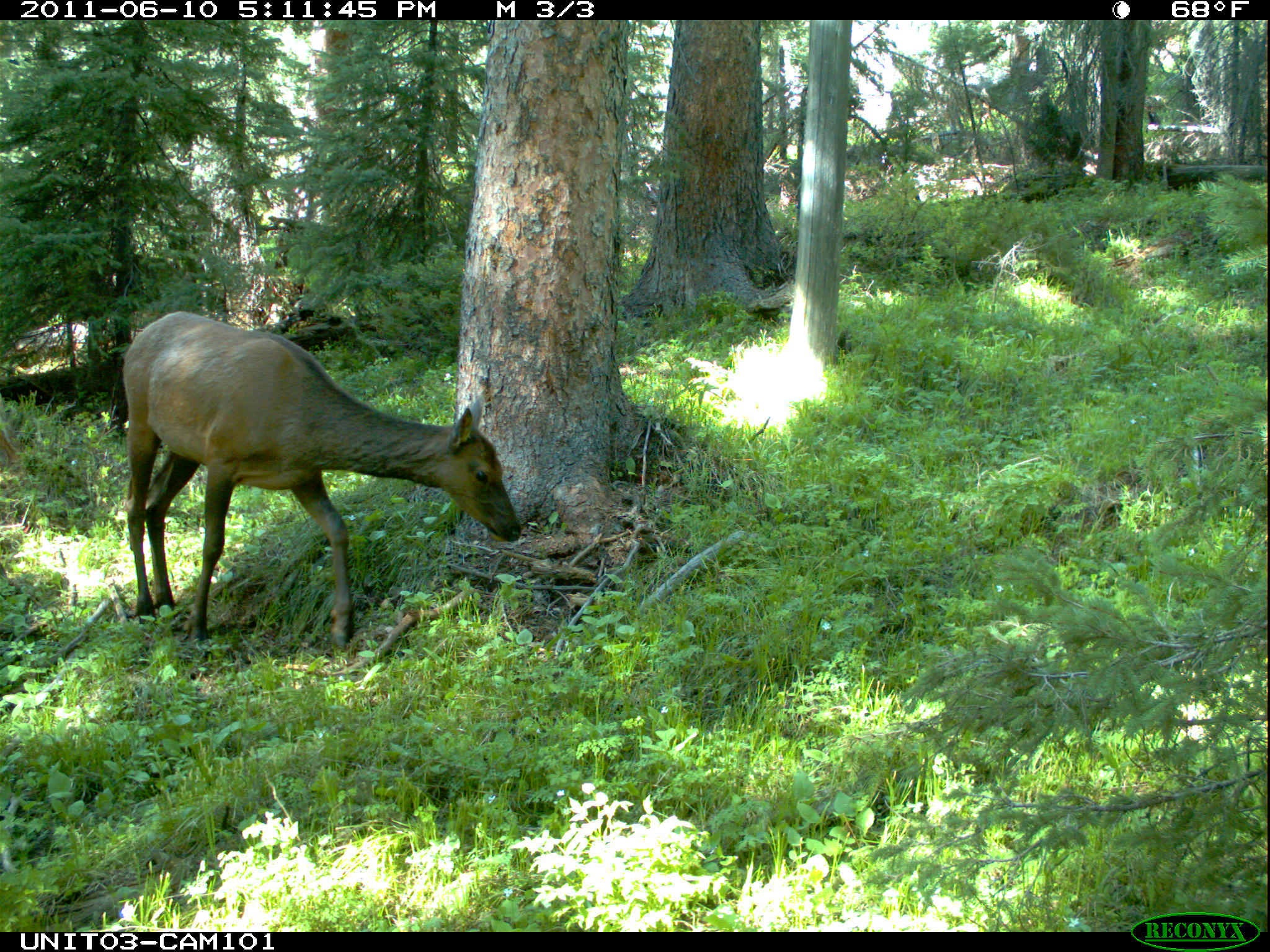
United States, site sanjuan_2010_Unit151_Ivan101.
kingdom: Animalia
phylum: Chordata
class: Mammalia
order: Artiodactyla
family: Cervidae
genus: Cervus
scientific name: Cervus elaphus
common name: red deer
Cervus elaphus (red deer).